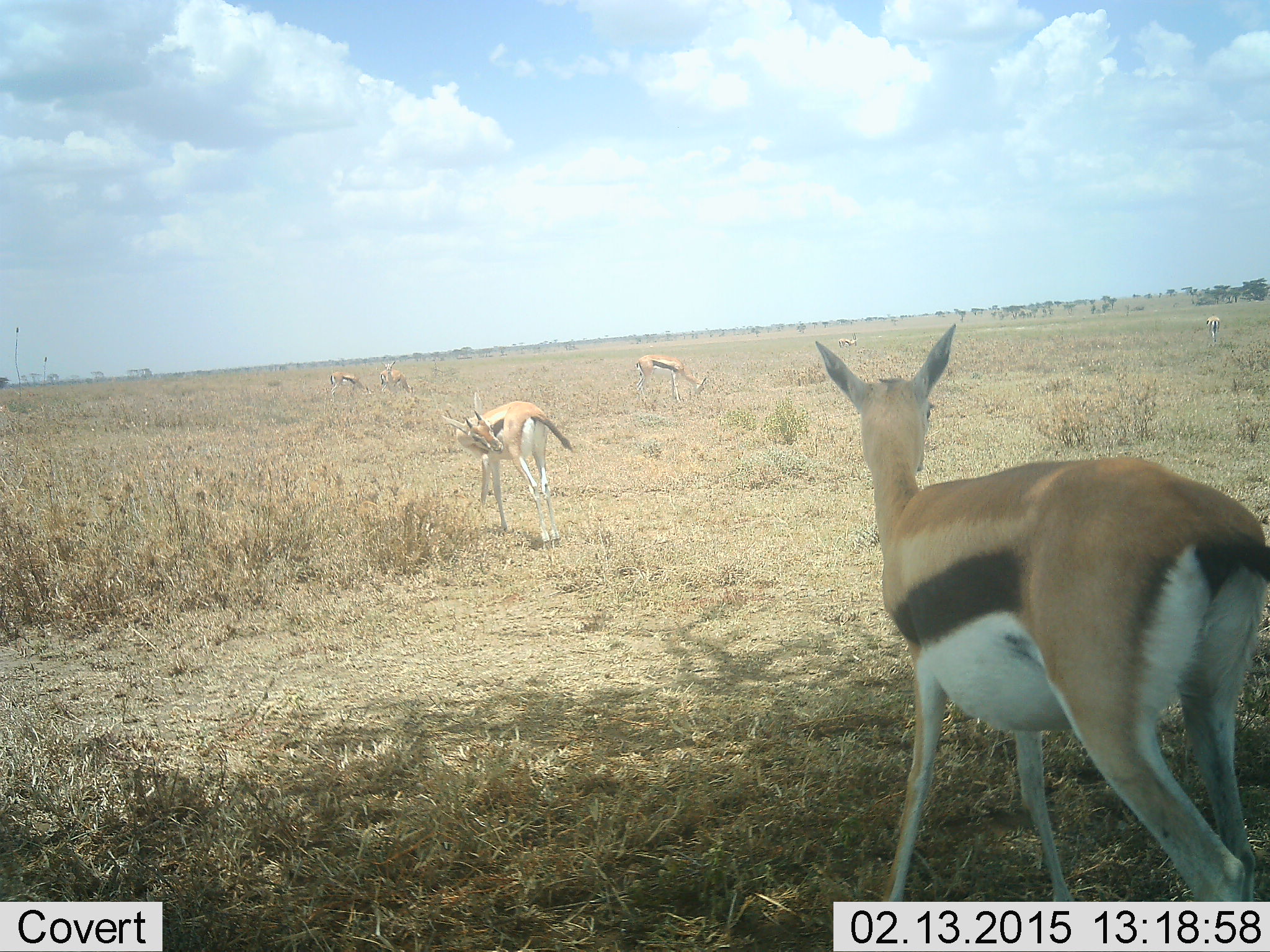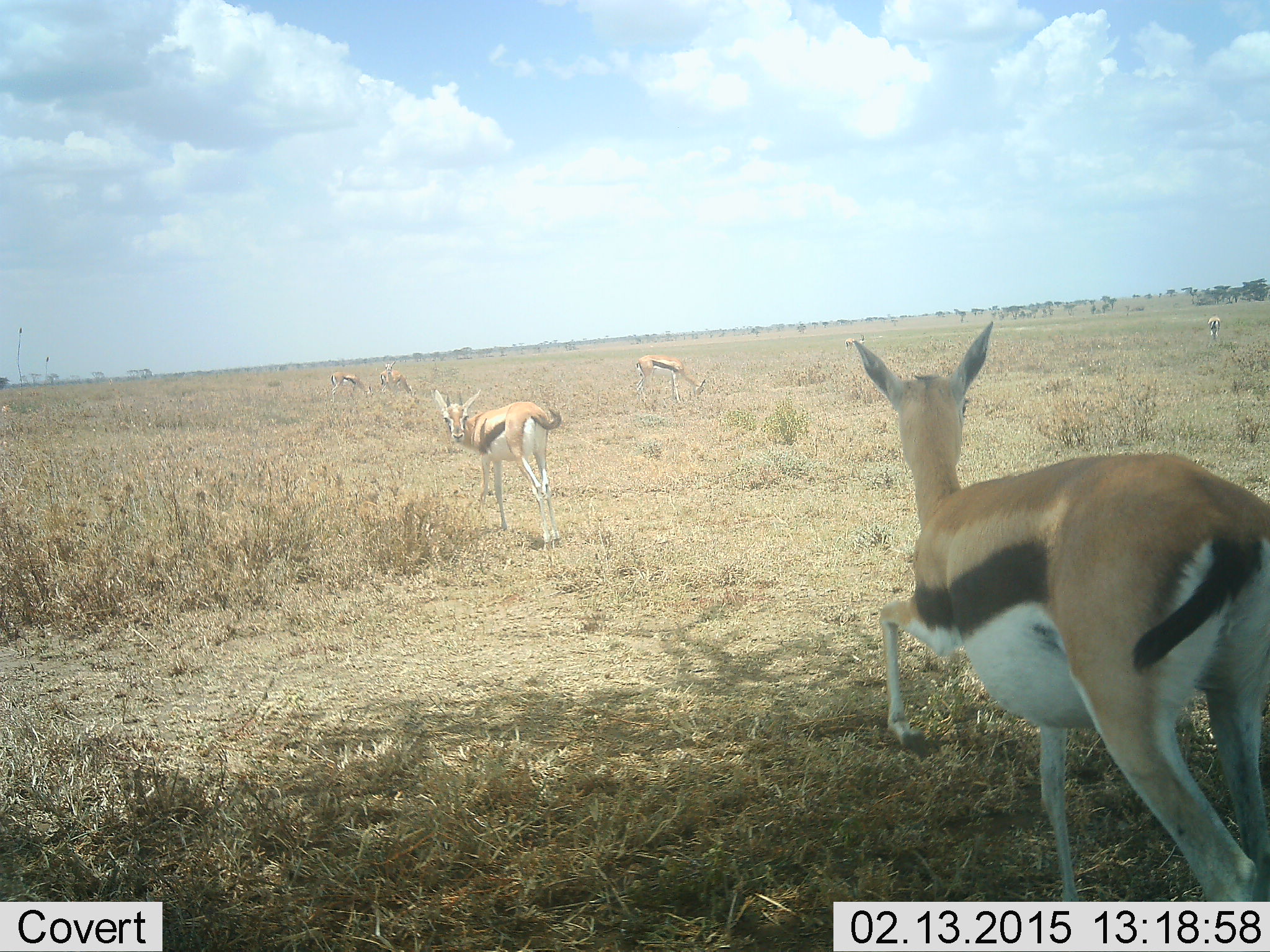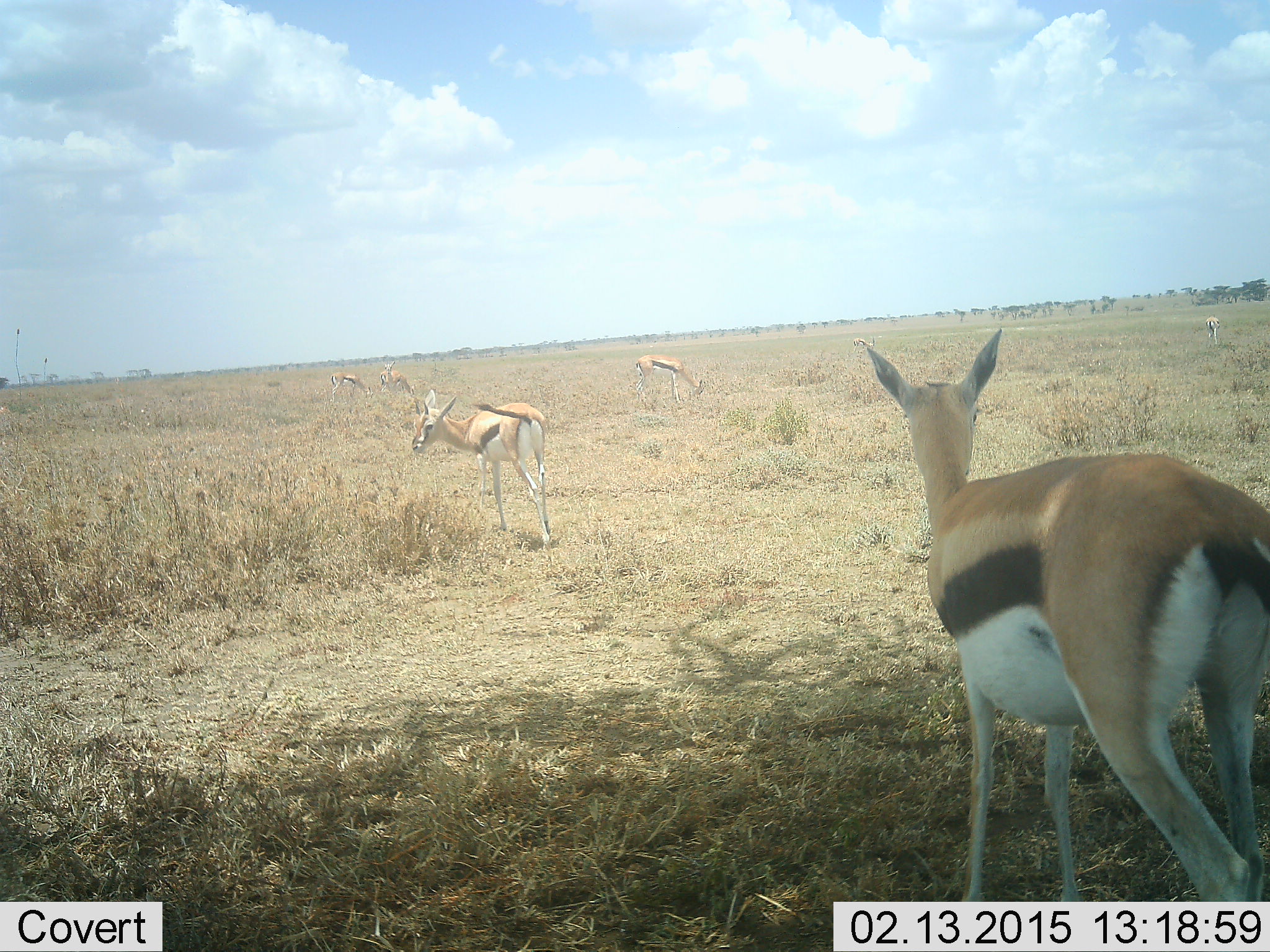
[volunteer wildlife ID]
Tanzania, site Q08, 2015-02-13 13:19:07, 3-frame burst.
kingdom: Animalia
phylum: Chordata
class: Mammalia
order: Artiodactyla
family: Bovidae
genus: Eudorcas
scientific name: Eudorcas thomsonii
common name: thomson's gazelle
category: gazellethomsons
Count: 6.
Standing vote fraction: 70%.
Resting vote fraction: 0%.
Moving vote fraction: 20%.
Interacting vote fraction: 0%.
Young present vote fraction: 0%.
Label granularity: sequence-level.